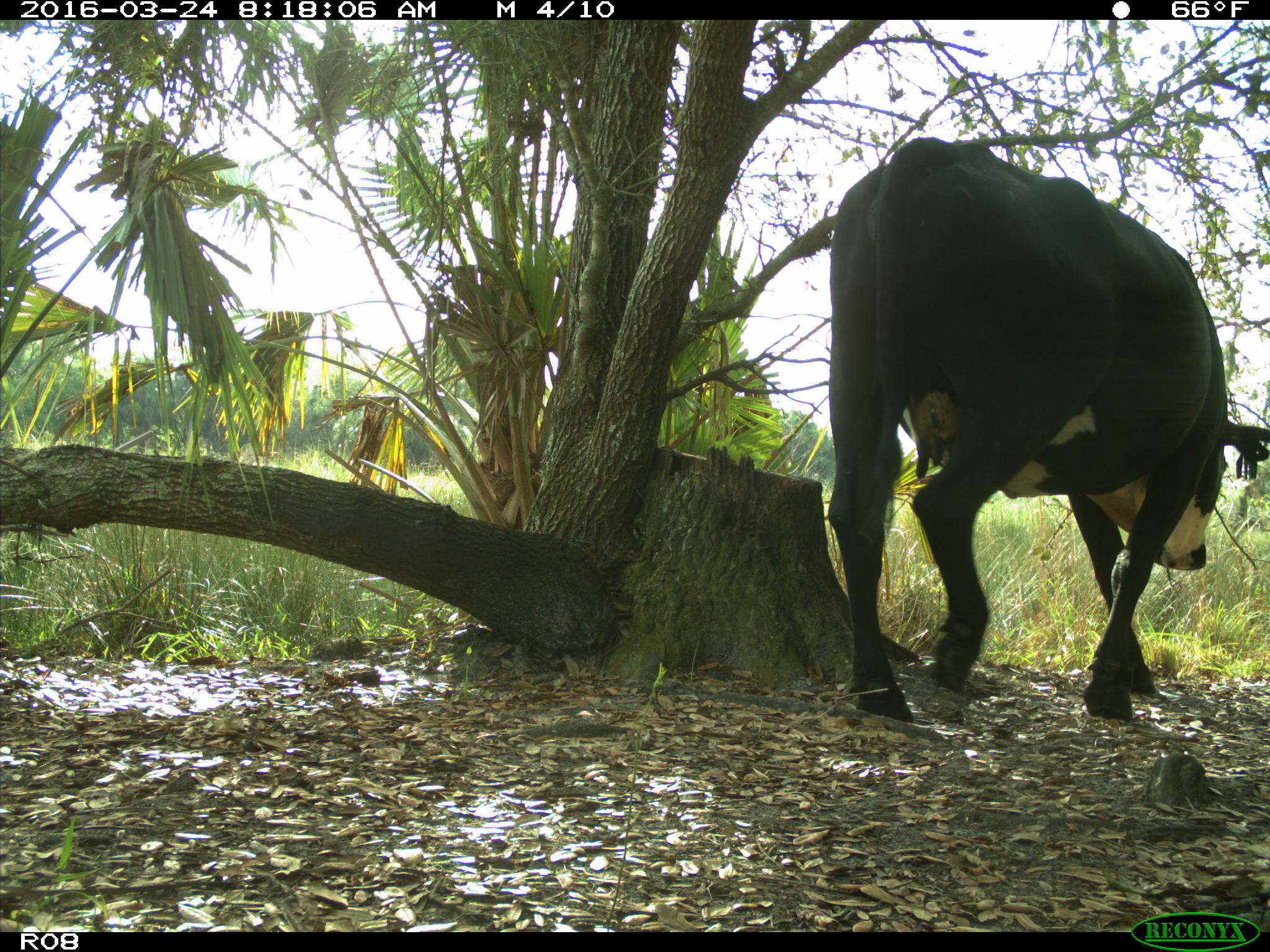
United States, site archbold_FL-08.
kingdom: Animalia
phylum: Chordata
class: Mammalia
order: Artiodactyla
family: Bovidae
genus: Bos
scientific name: Bos taurus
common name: domestic cow